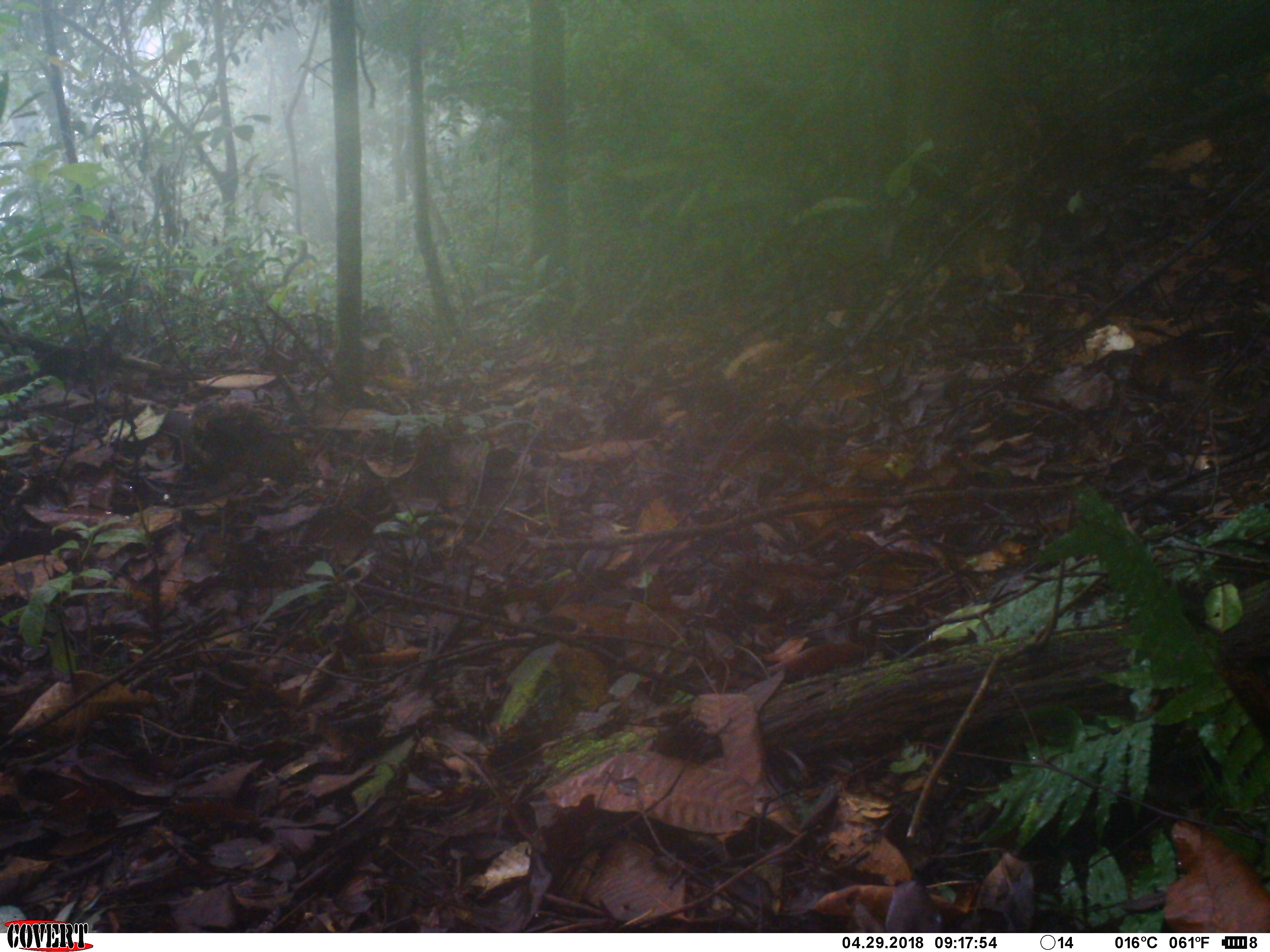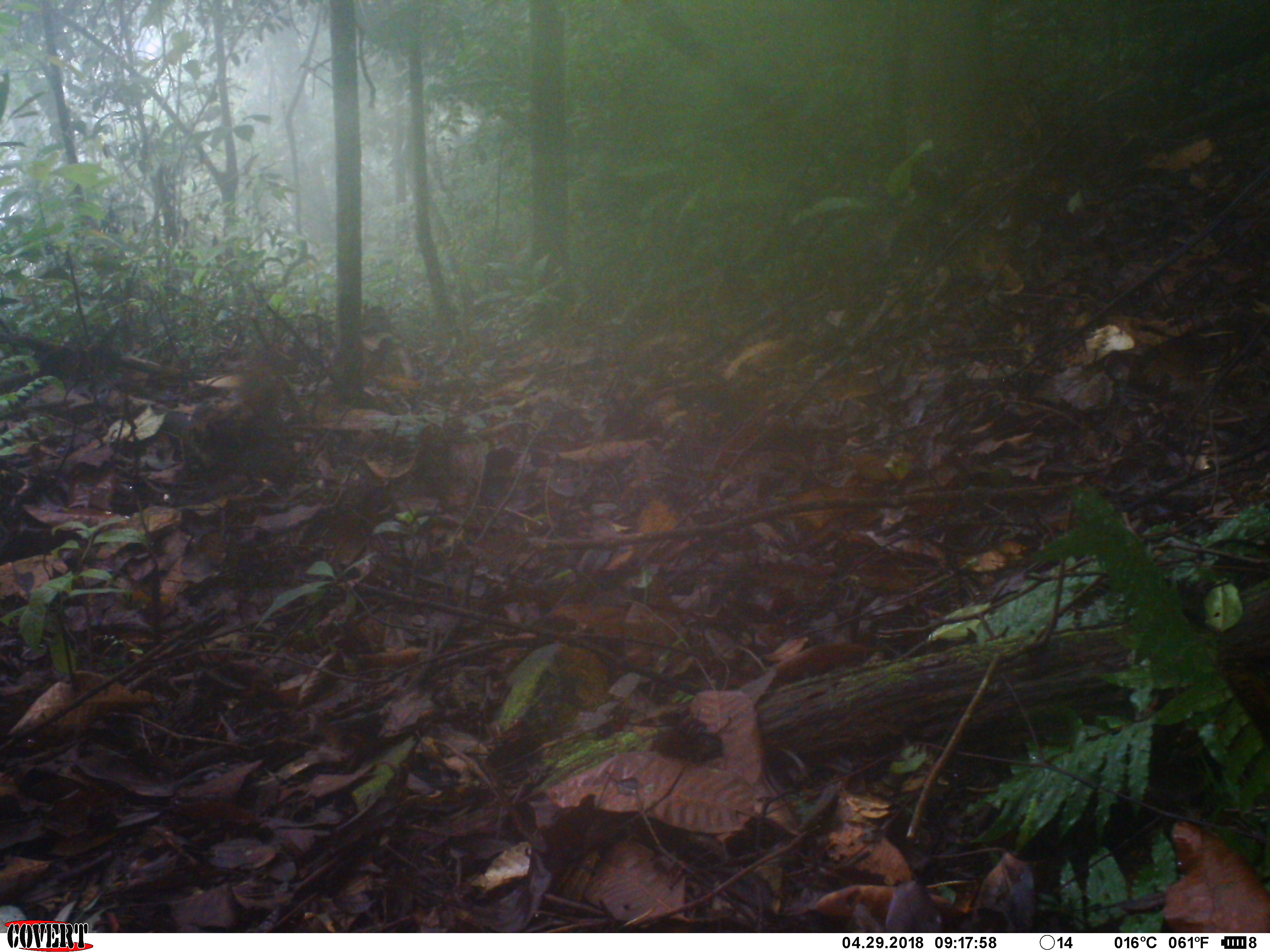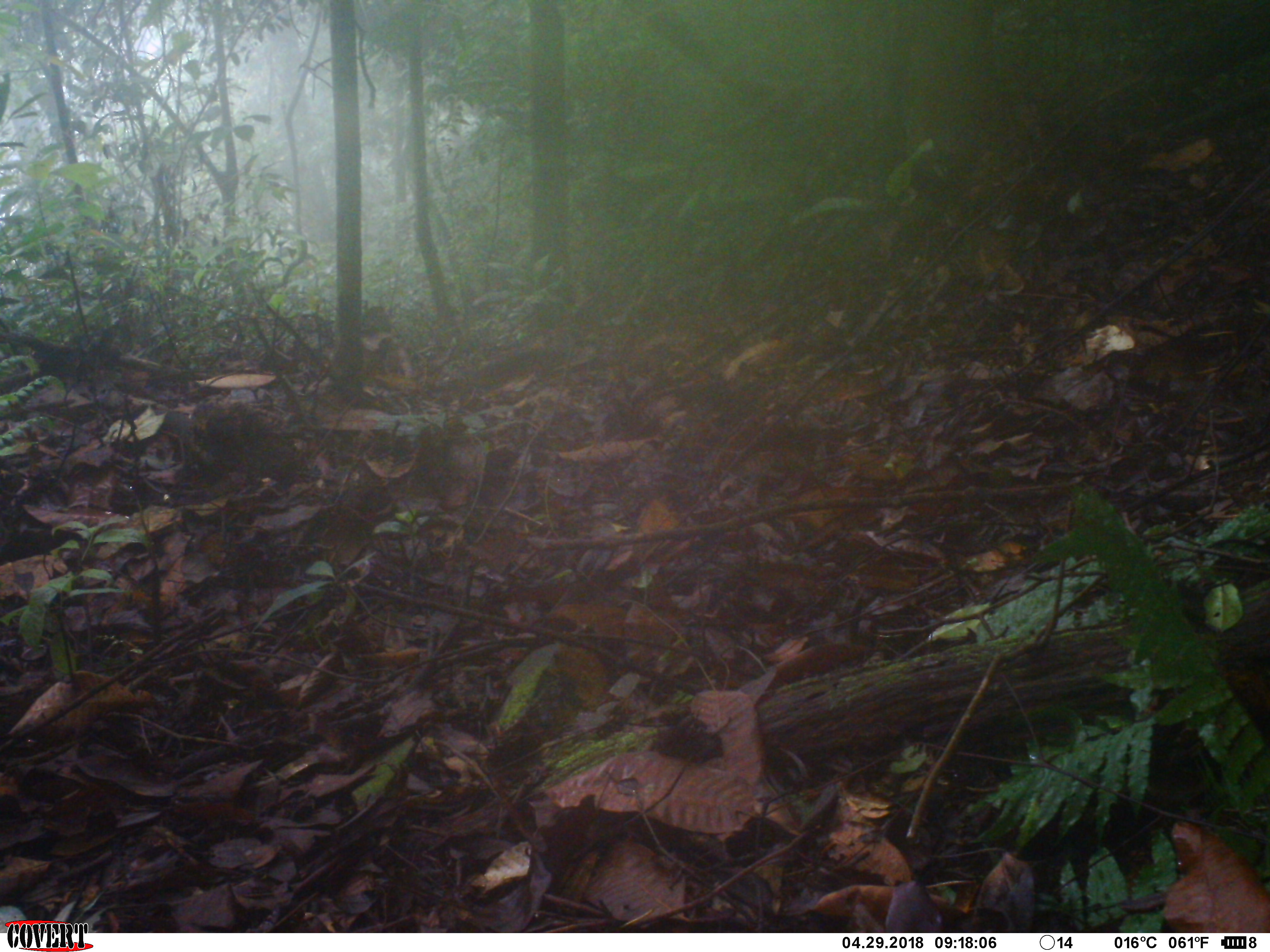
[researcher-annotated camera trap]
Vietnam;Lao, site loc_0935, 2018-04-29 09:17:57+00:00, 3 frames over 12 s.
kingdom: Animalia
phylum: Chordata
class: Mammalia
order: Rodentia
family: Sciuridae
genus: Dremomys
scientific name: Dremomys rufigenis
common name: red-cheeked squirrel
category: red cheeked squirrel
Red cheeked squirrel (red-cheeked squirrel) (Dremomys rufigenis). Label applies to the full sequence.